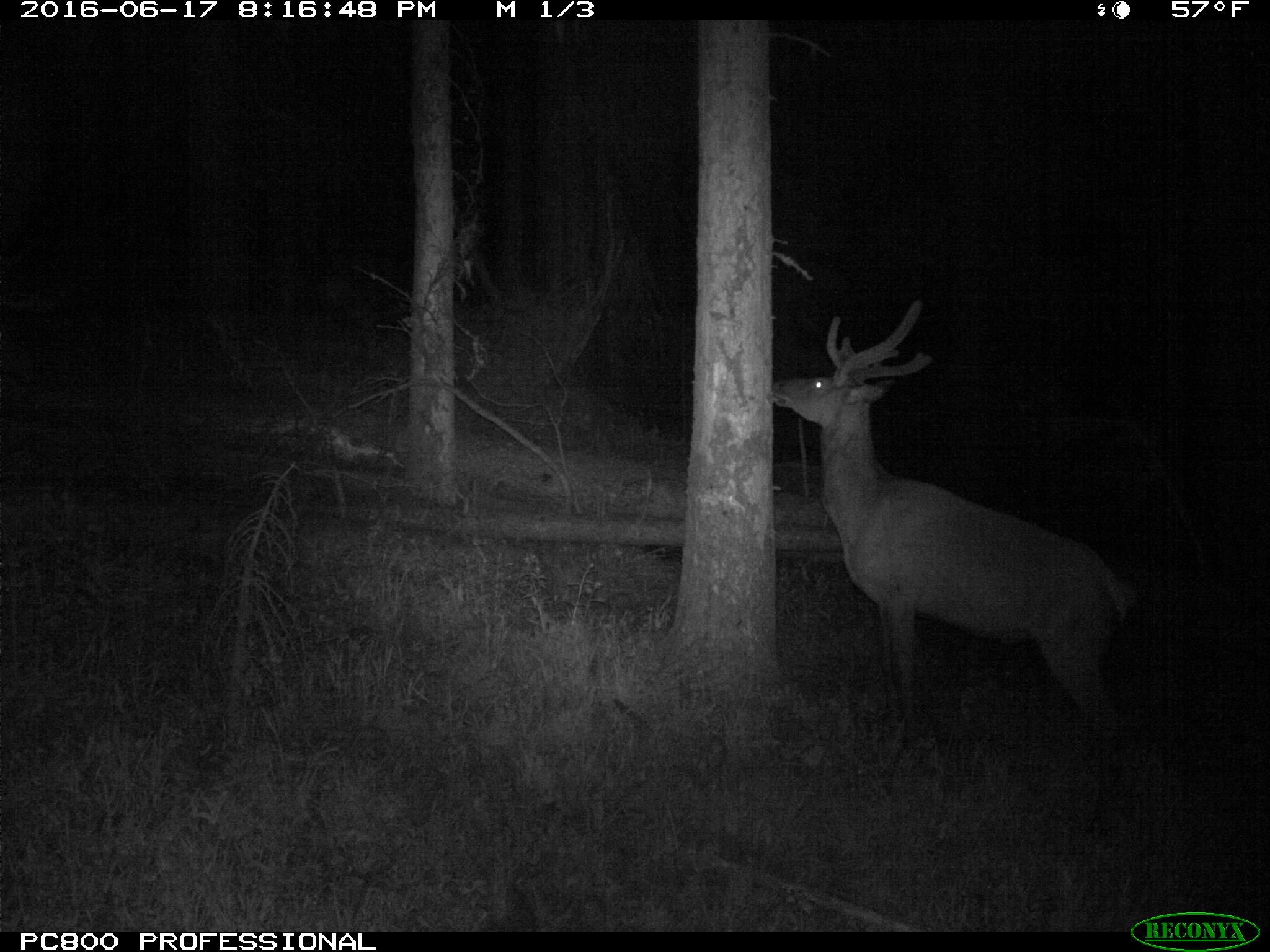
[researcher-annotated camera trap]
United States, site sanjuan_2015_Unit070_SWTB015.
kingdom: Animalia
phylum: Chordata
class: Mammalia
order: Artiodactyla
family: Cervidae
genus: Cervus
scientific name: Cervus elaphus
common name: red deer